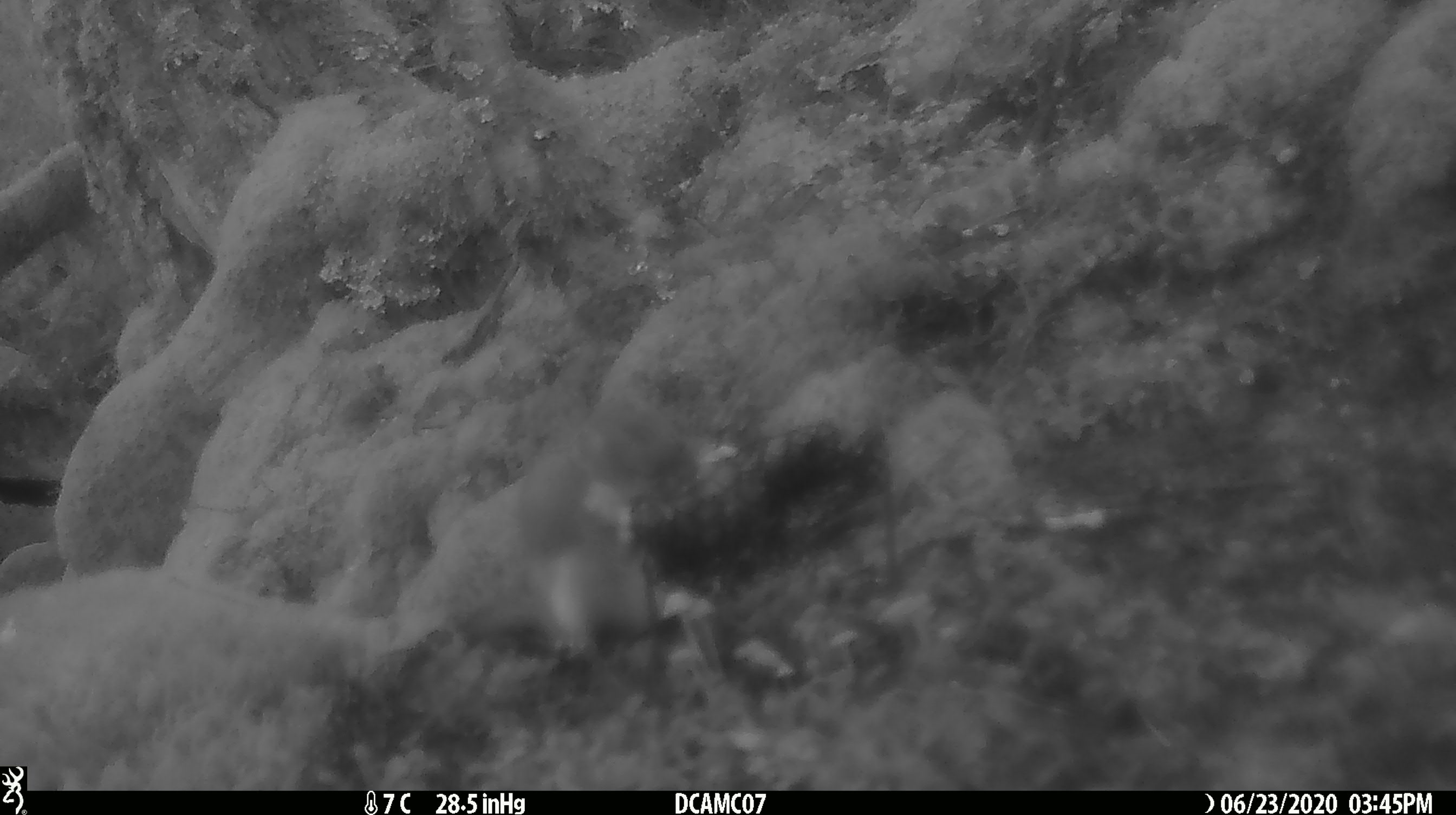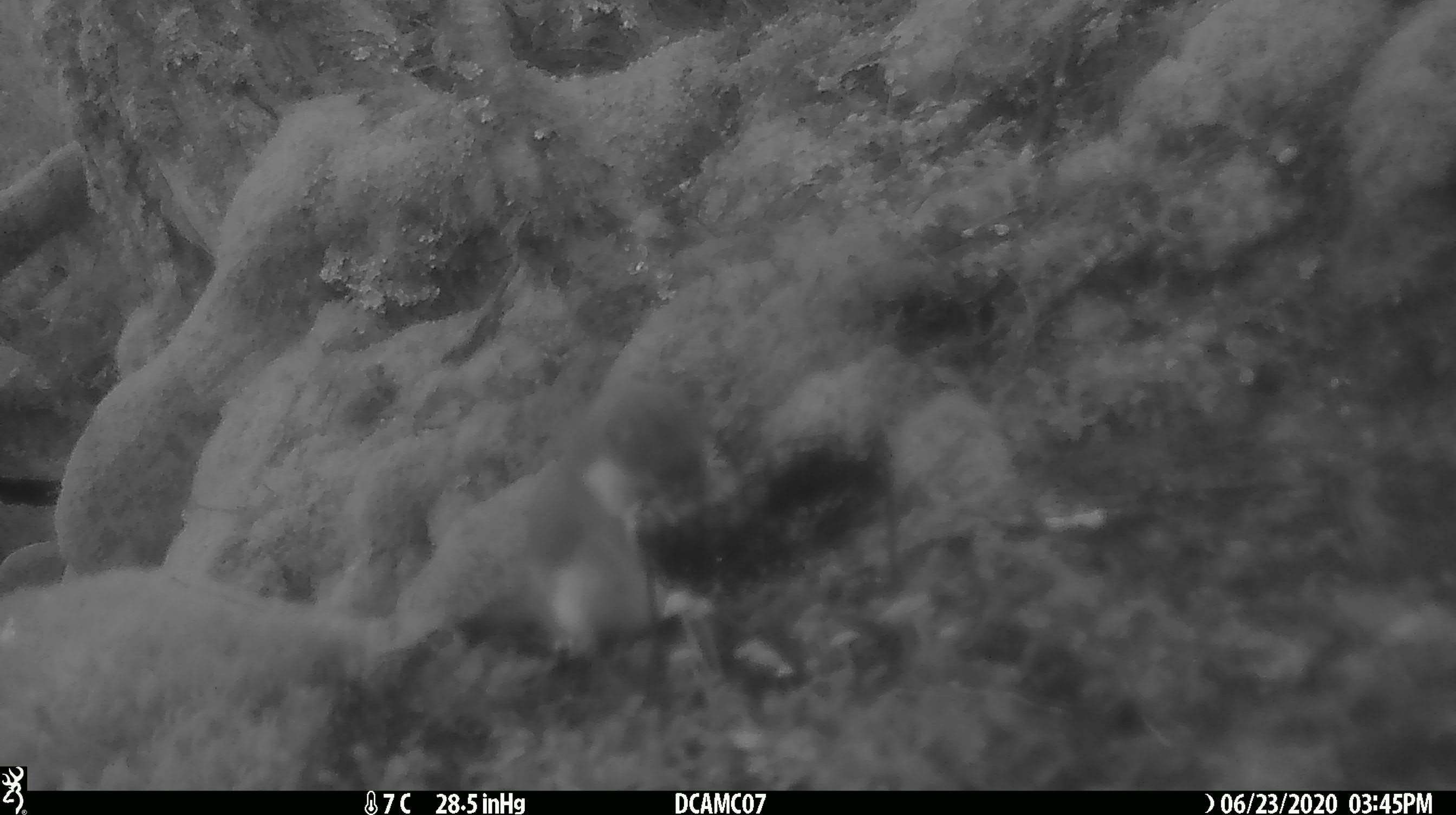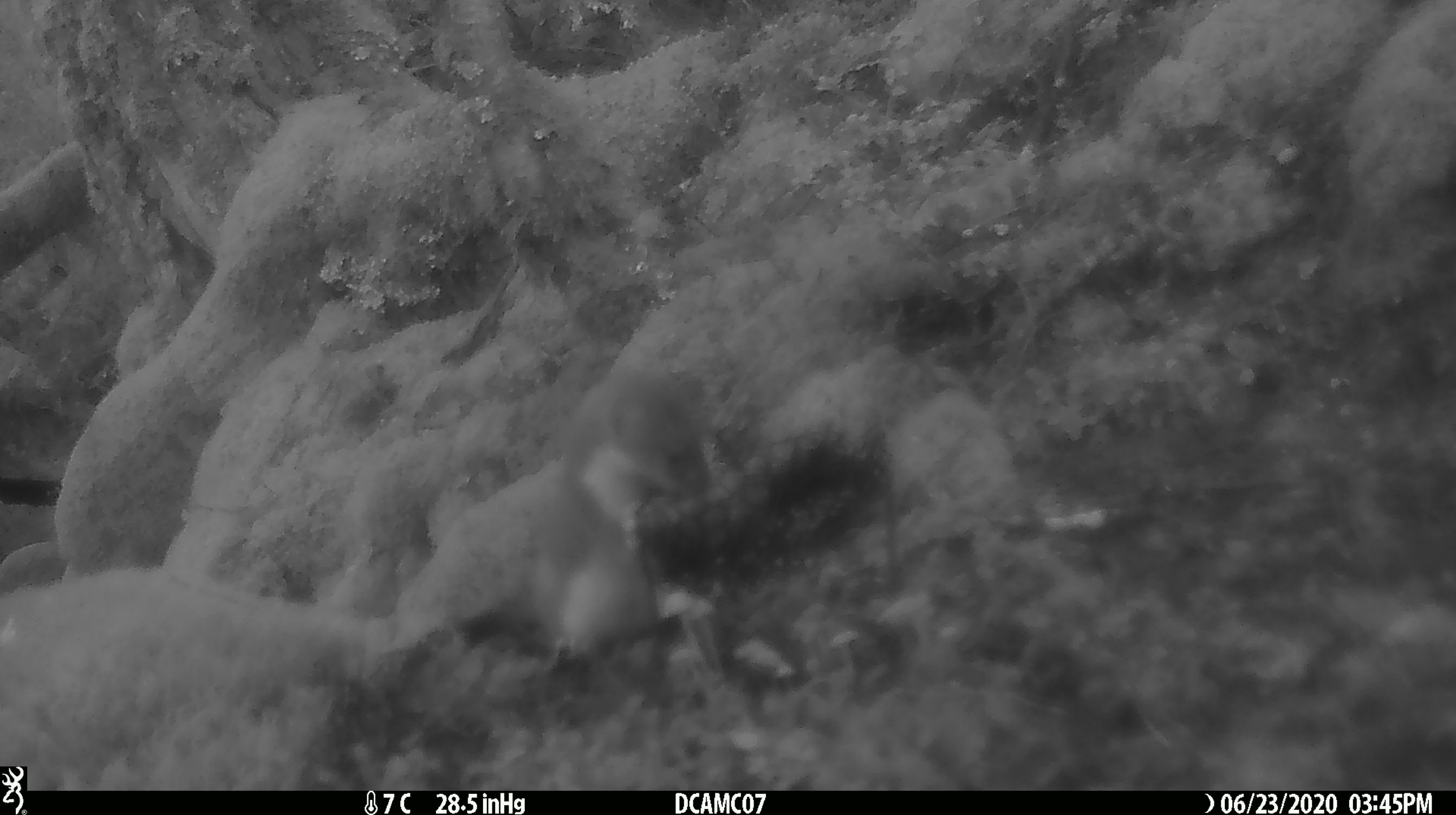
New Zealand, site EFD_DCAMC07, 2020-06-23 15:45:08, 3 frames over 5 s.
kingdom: Animalia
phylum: Chordata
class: Mammalia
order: Carnivora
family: Mustelidae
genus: Mustela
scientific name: Mustela erminea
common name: stoat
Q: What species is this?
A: Stoat (Mustela erminea).